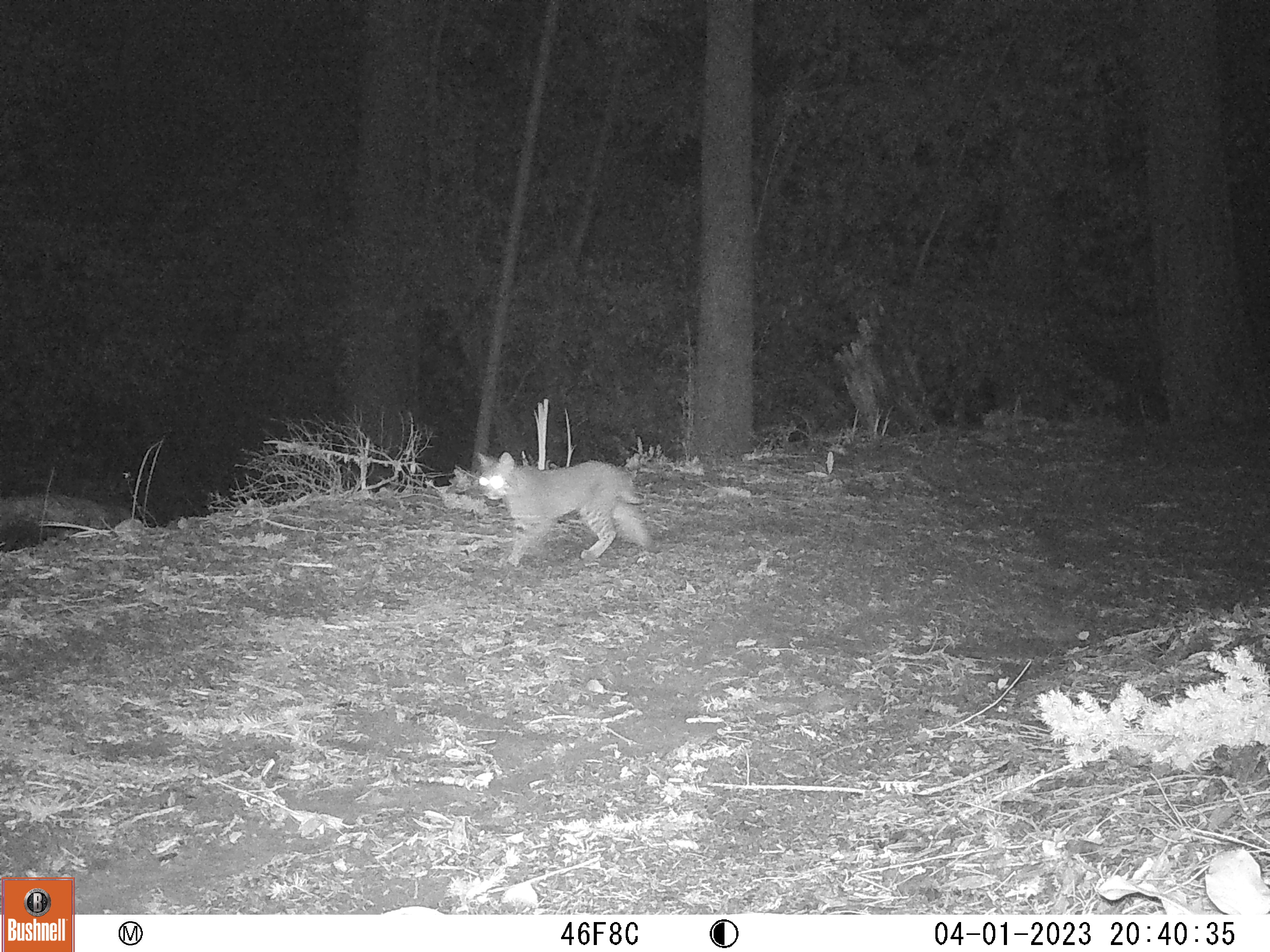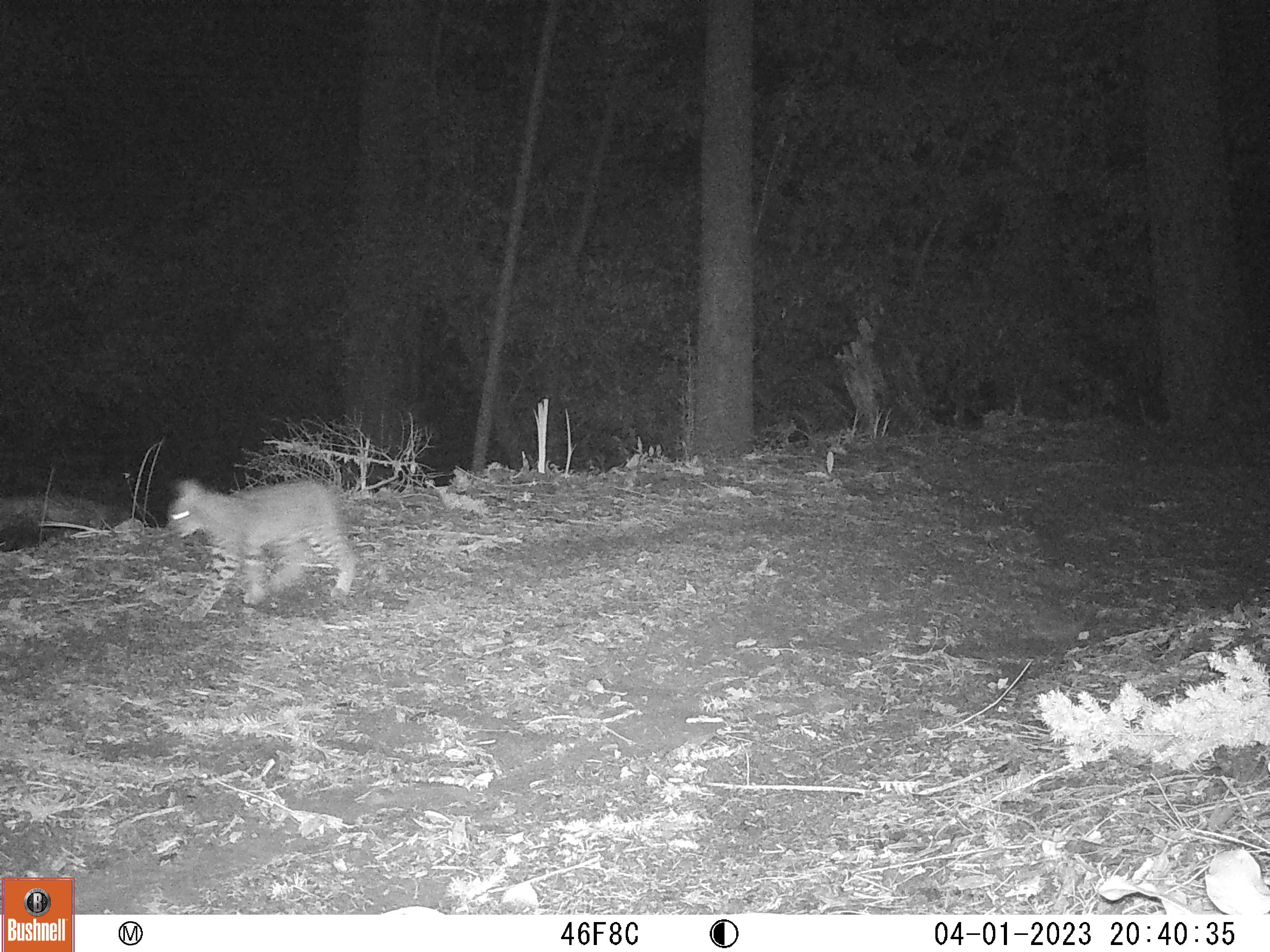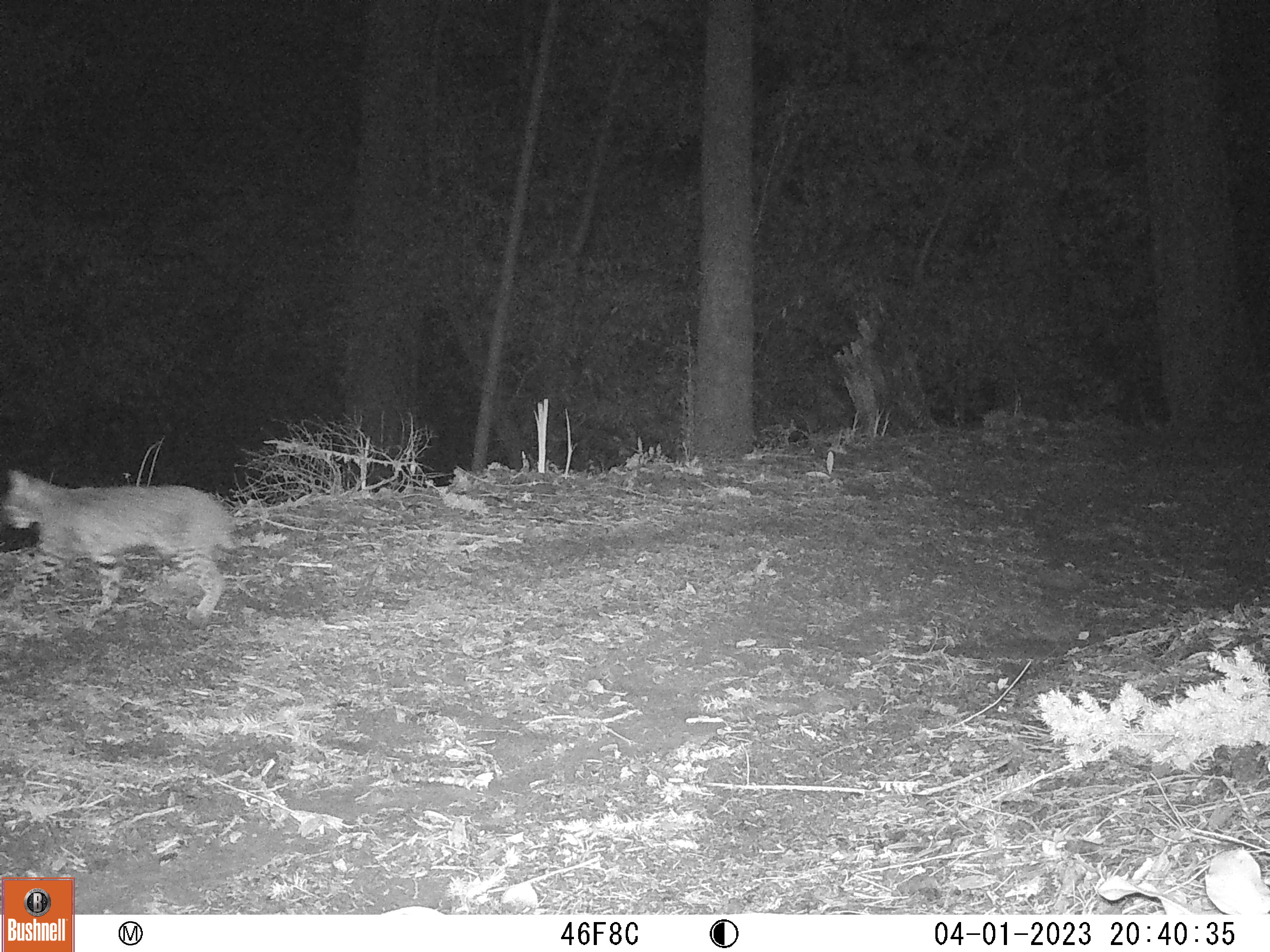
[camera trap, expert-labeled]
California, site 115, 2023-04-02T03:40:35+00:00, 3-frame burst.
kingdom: Animalia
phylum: Chordata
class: Mammalia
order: Carnivora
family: Felidae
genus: Lynx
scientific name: Lynx rufus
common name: bobcat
Bobcat (Lynx rufus).